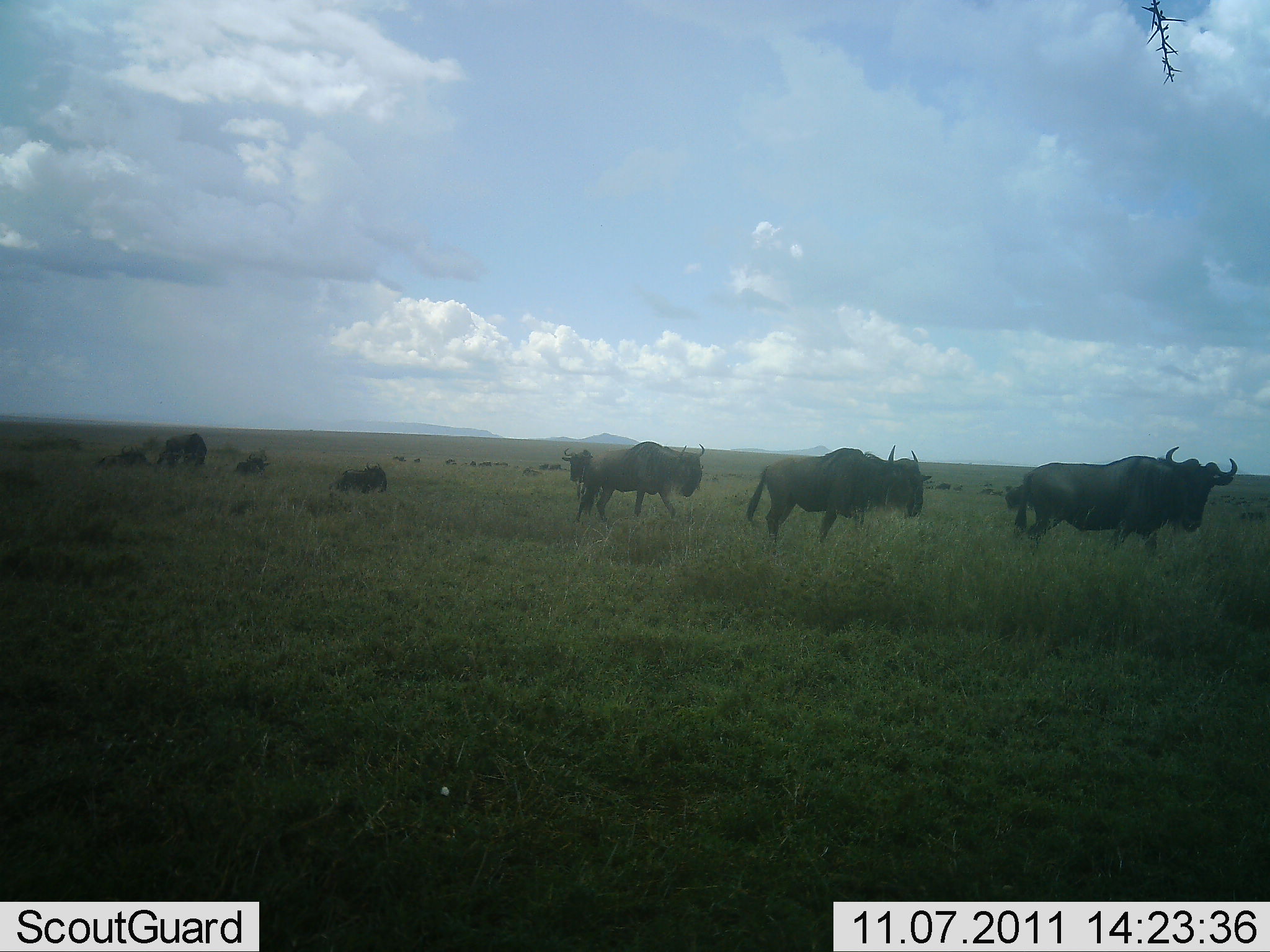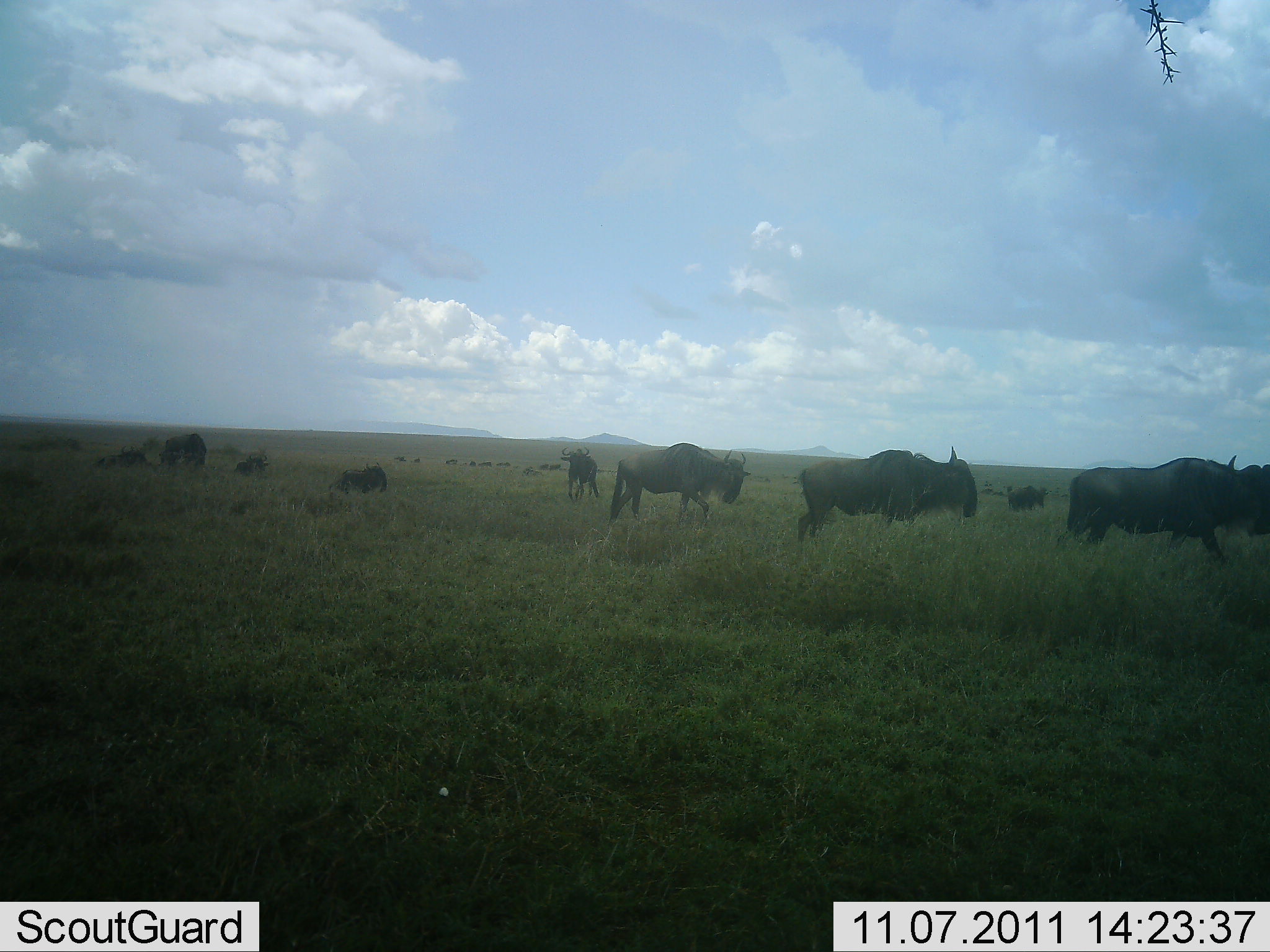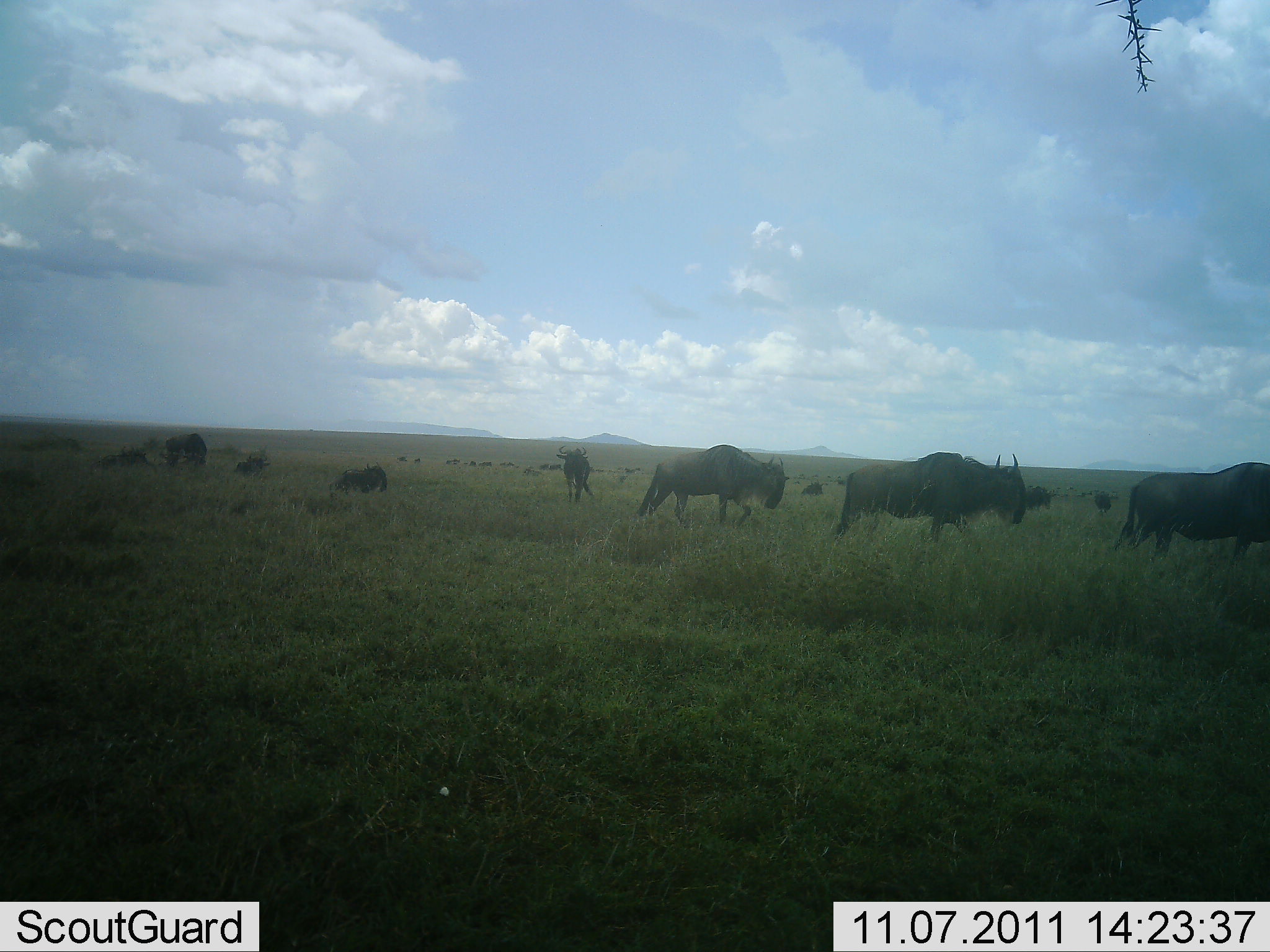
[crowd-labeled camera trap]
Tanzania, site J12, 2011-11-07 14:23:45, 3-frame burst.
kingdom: Animalia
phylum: Chordata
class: Mammalia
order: Artiodactyla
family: Bovidae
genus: Connochaetes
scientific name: Connochaetes taurinus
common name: blue wildebeest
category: wildebeest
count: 11-50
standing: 36%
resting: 57%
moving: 93%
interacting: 0%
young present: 0%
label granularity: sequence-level